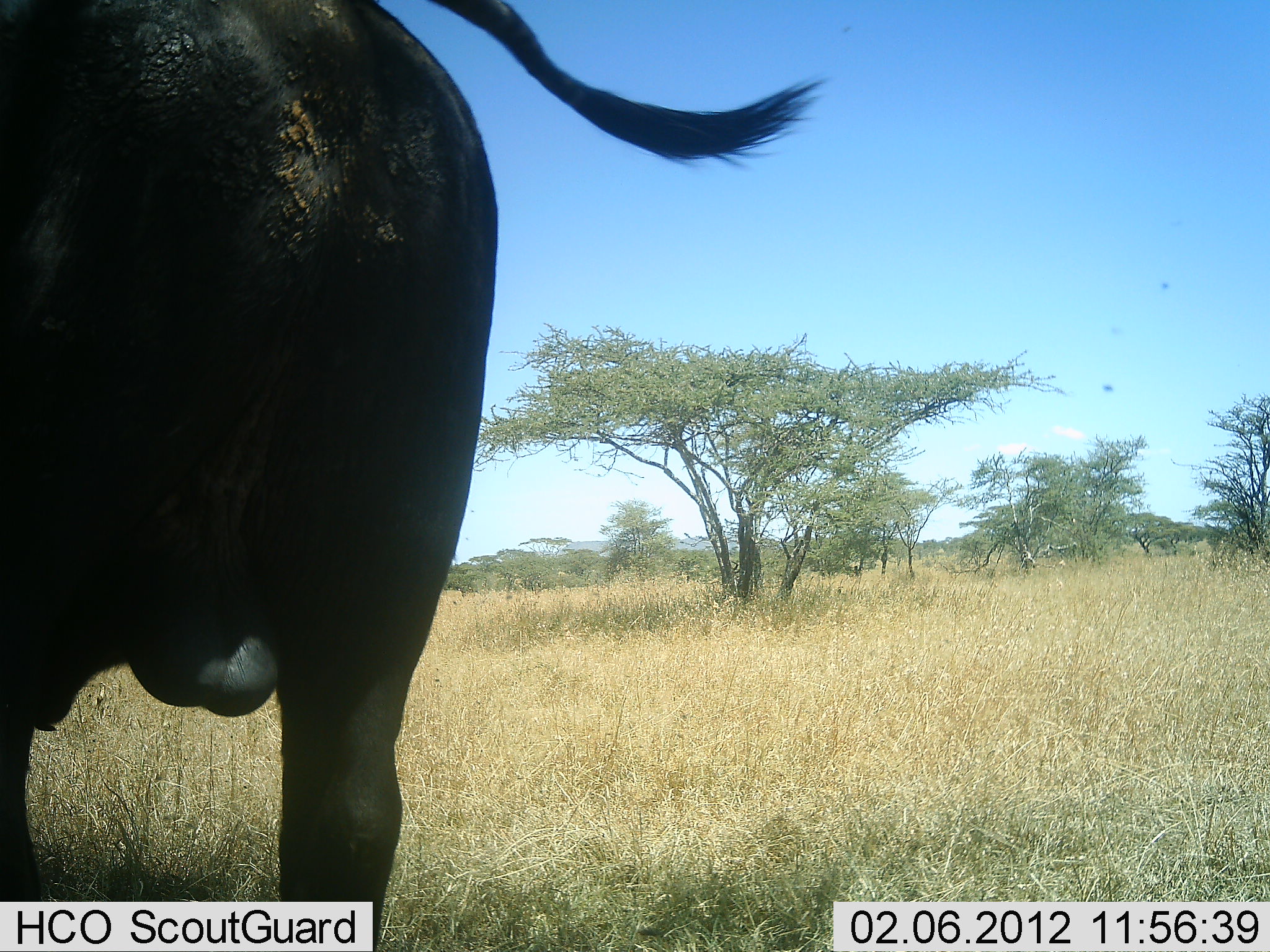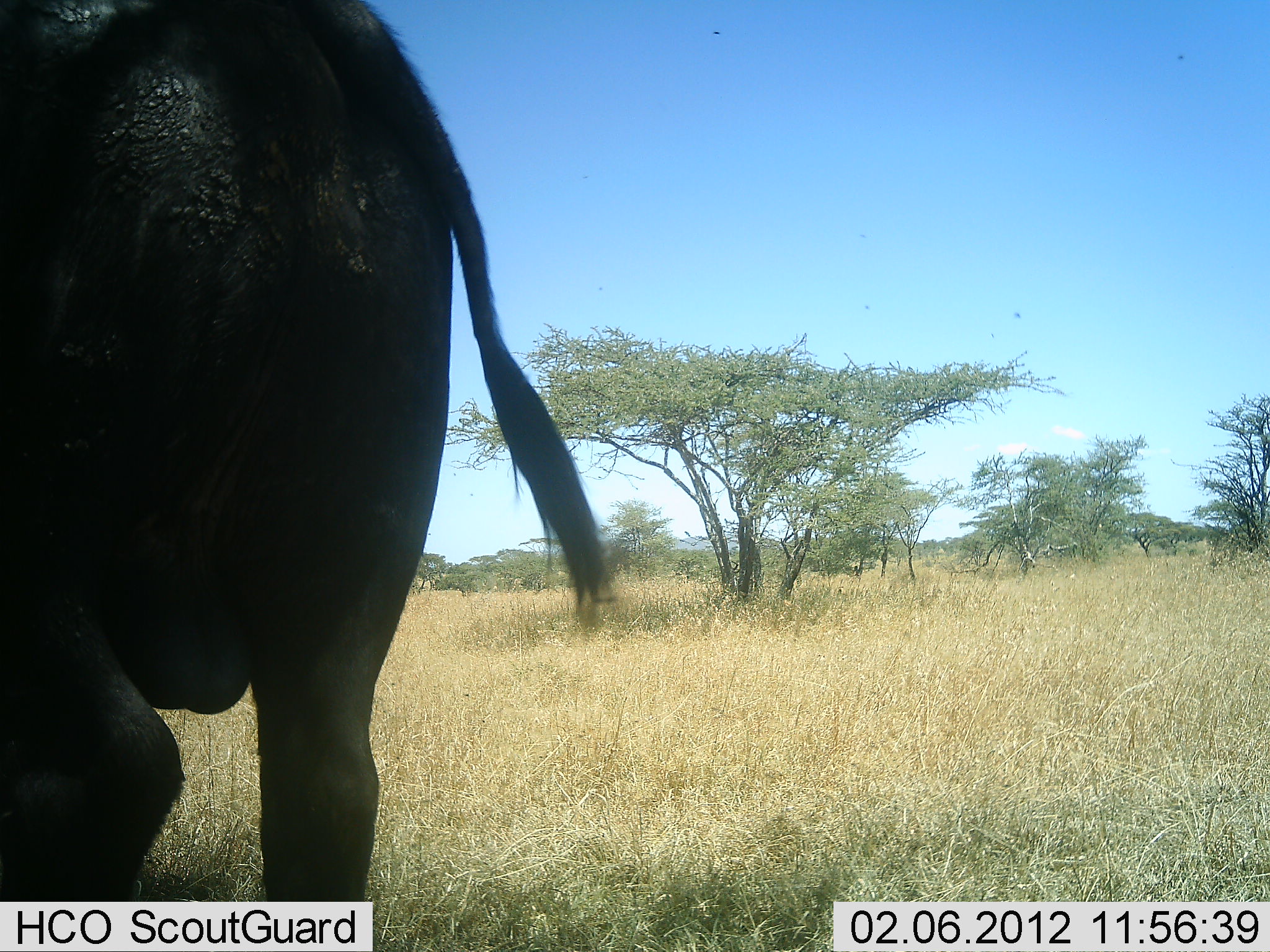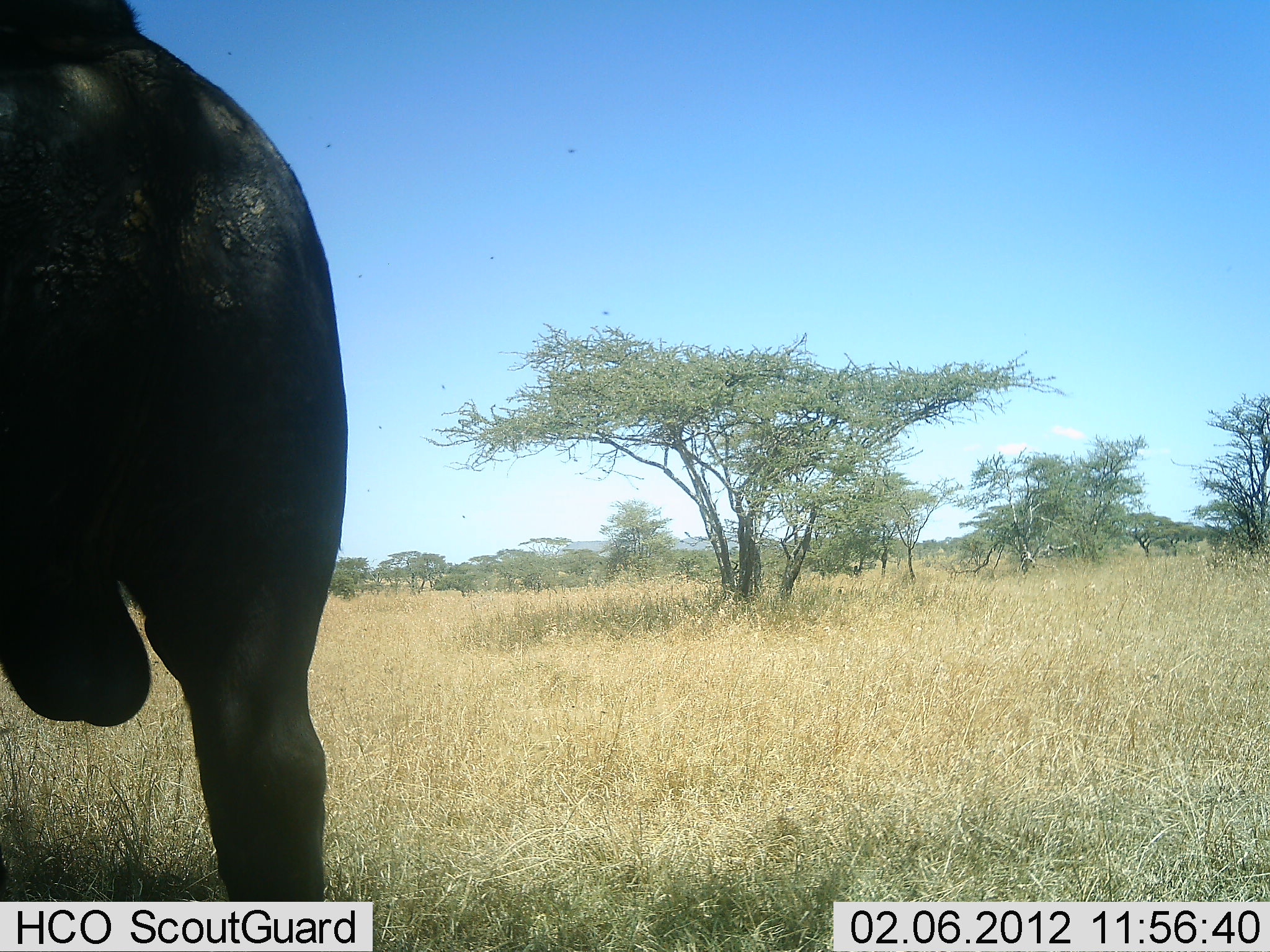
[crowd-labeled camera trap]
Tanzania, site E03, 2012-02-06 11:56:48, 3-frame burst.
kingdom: Animalia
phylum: Chordata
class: Mammalia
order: Artiodactyla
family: Bovidae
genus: Syncerus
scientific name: Syncerus caffer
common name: cape buffalo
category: buffalo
Buffalo (cape buffalo) (Syncerus caffer), count 1. Behavior (volunteer vote fractions): standing 69%, resting 6%, moving 25%, interacting 0%. Young present (vote fraction): 0%. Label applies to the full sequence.